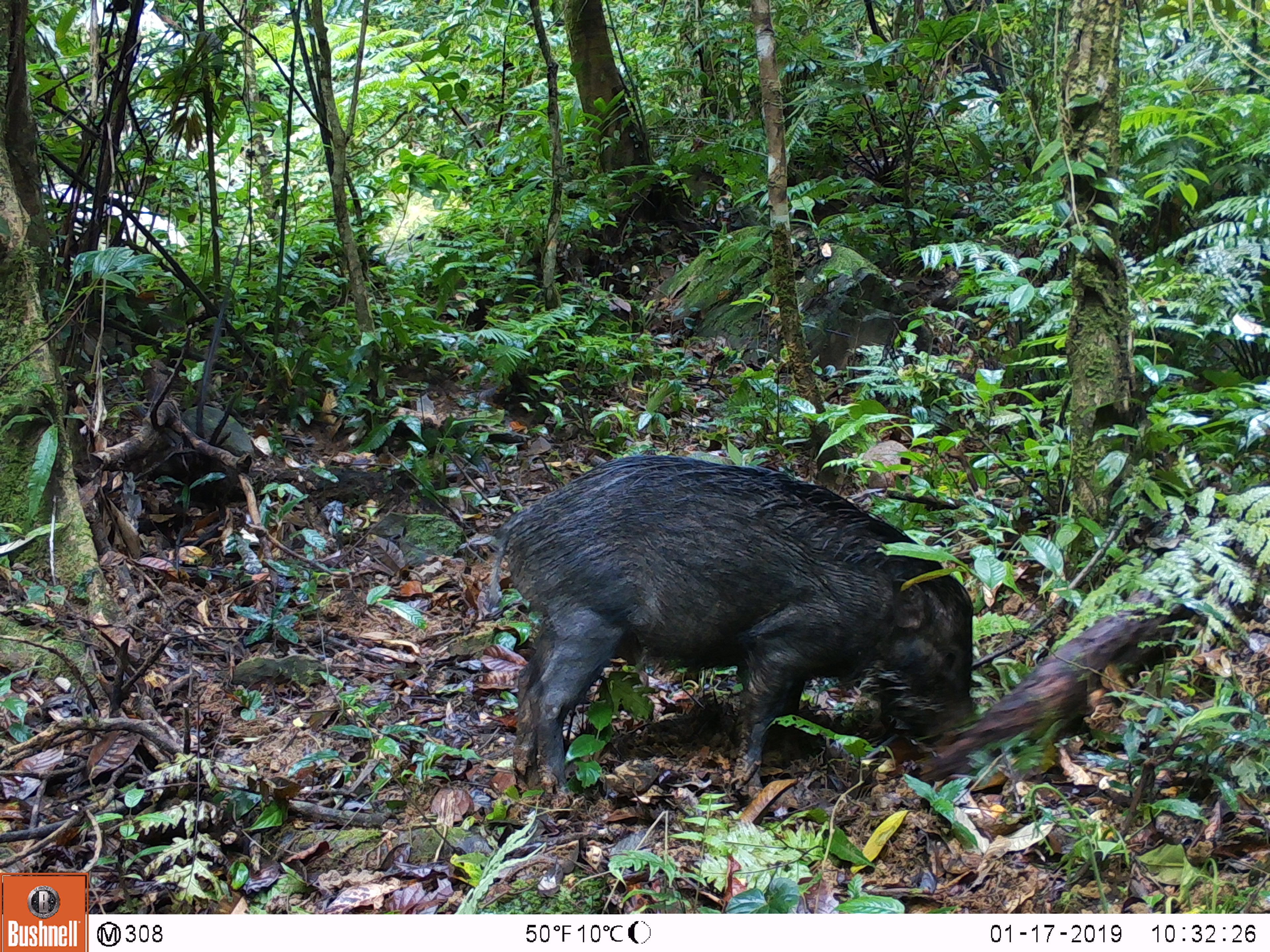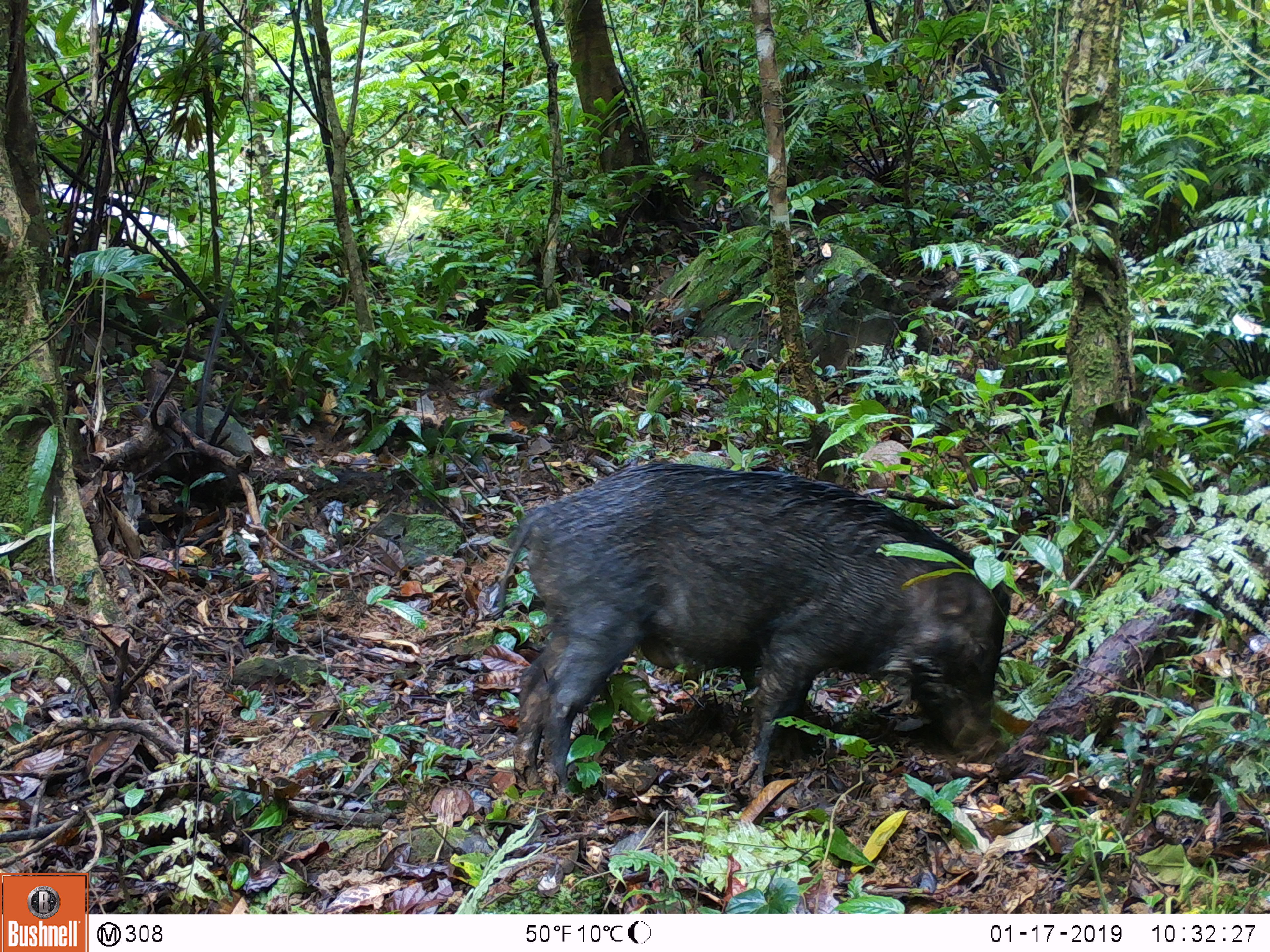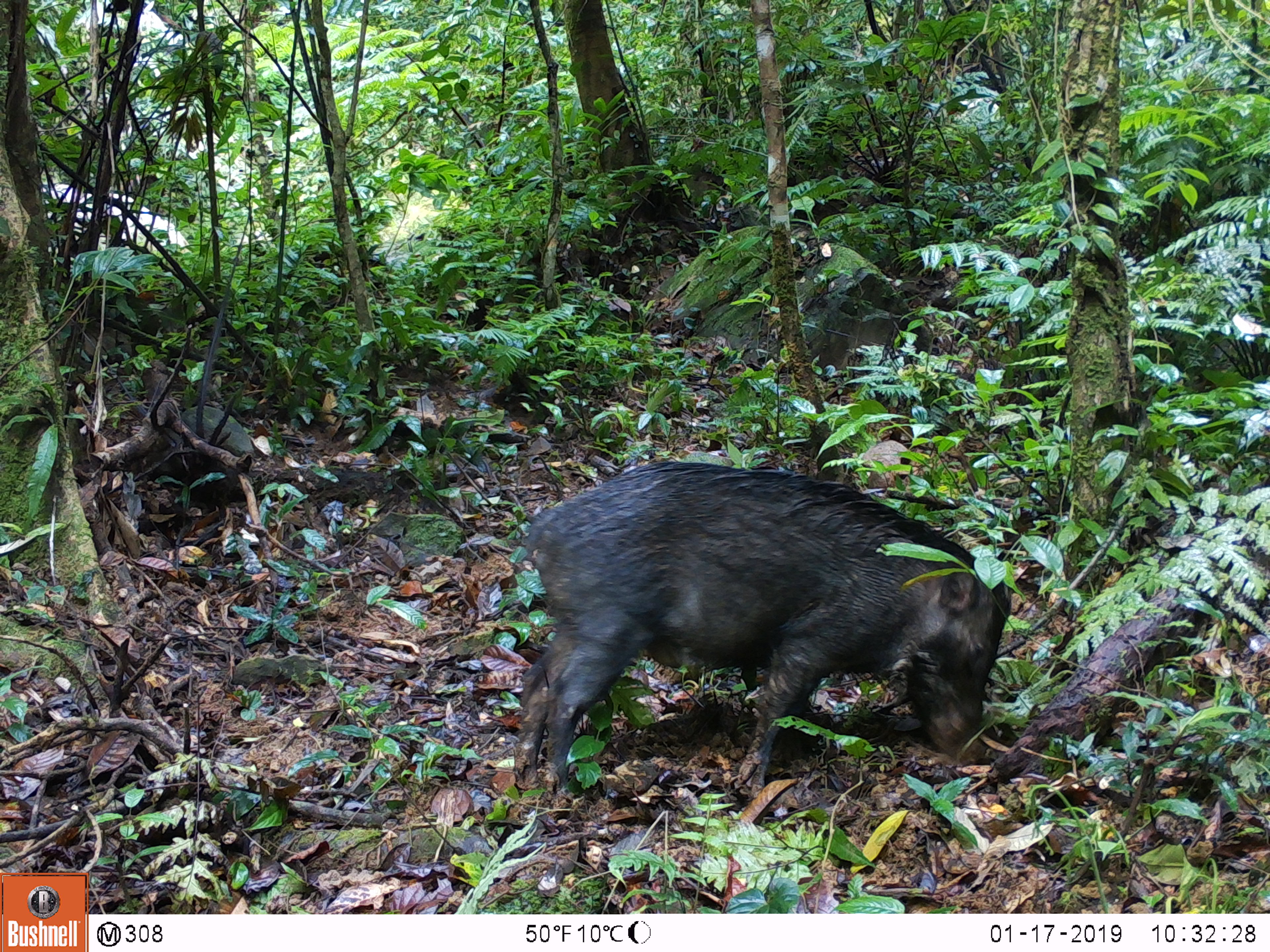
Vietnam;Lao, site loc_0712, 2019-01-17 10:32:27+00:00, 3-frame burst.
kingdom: Animalia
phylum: Chordata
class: Mammalia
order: Artiodactyla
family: Suidae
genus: Sus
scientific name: Sus scrofa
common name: eurasian wild pig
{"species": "eurasian wild pig (Sus scrofa)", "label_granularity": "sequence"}